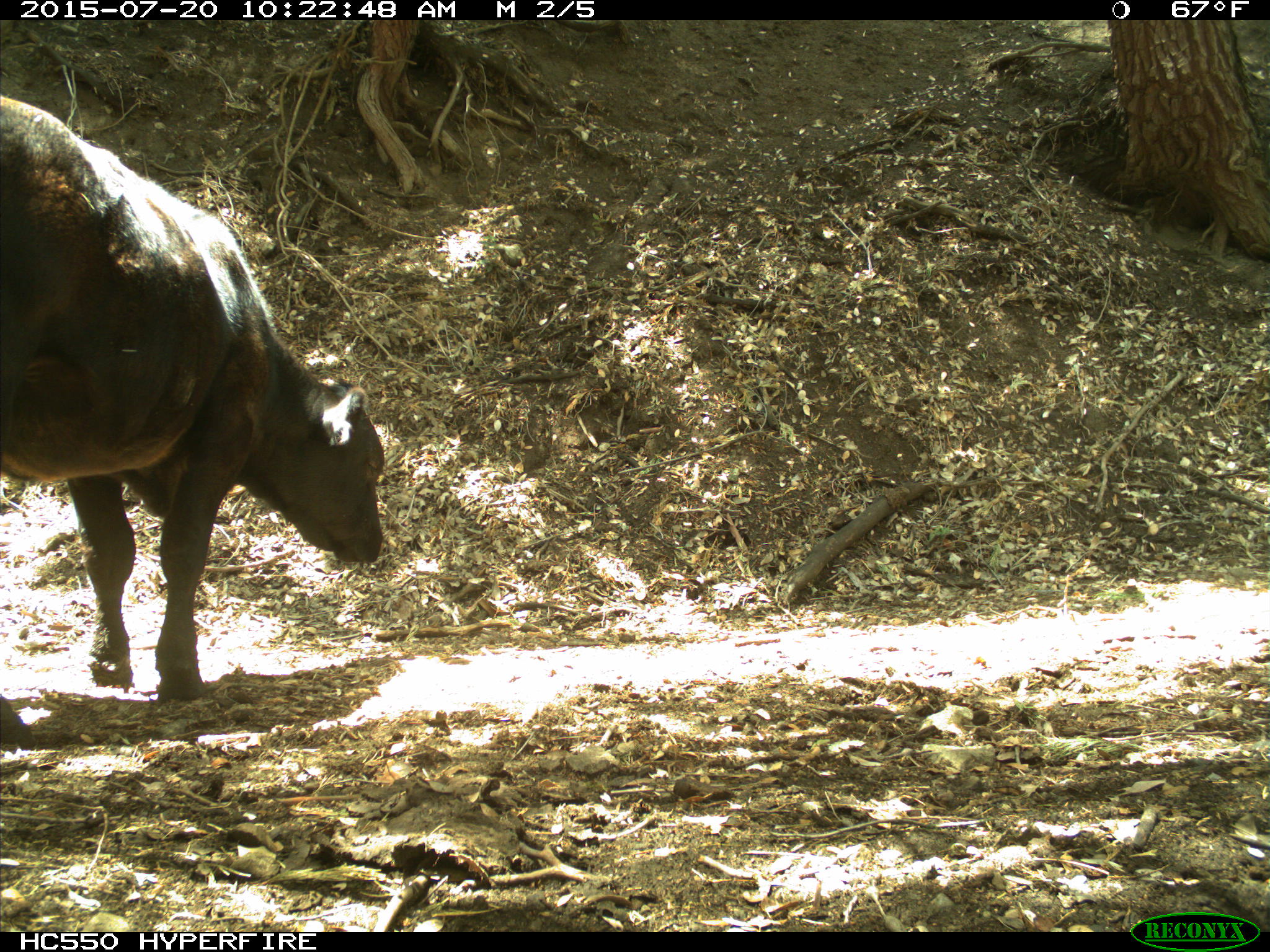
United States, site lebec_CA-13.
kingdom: Animalia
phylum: Chordata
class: Mammalia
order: Artiodactyla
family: Bovidae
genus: Bos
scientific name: Bos taurus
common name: domestic cow